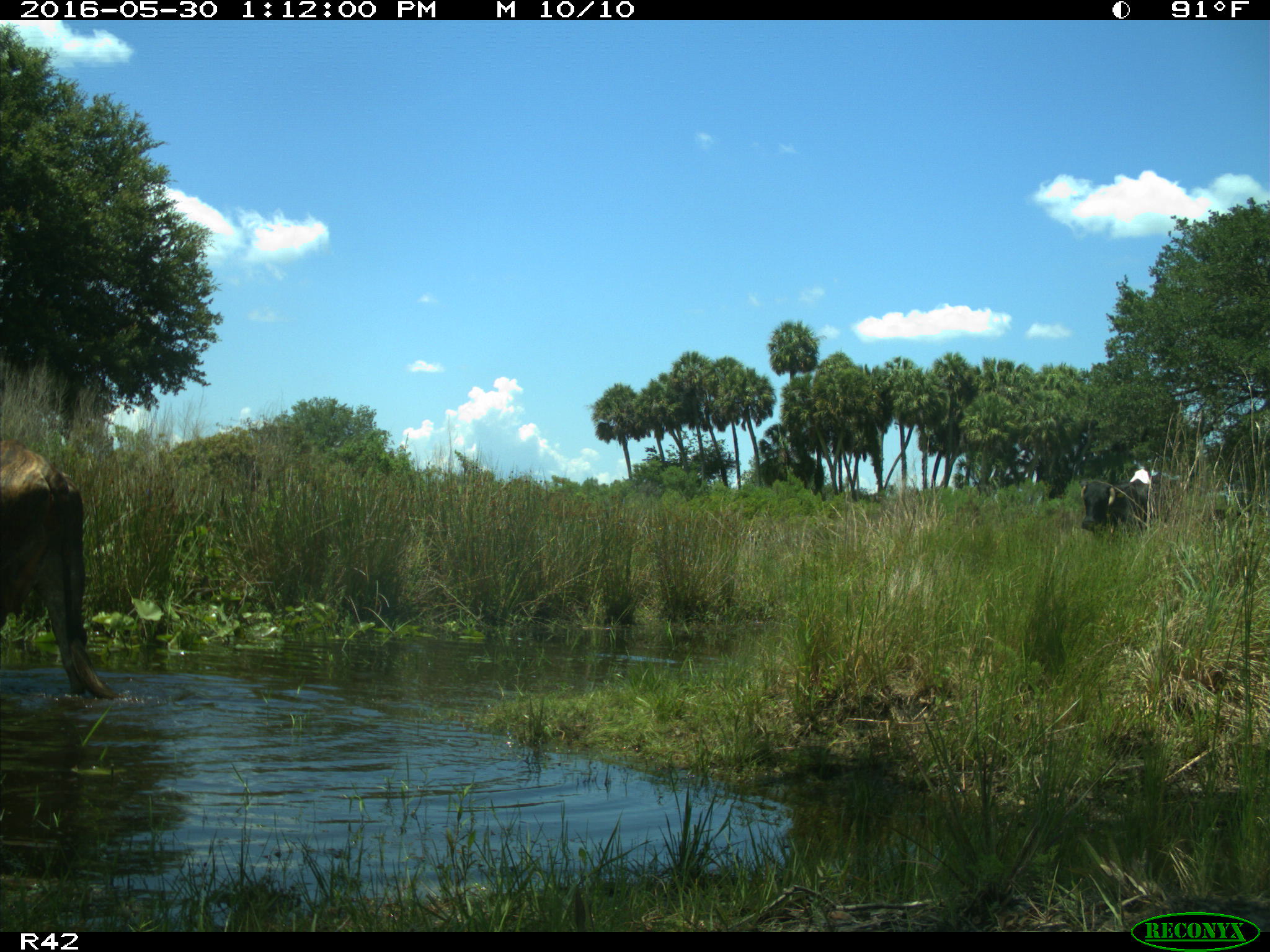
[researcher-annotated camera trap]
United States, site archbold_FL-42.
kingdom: Animalia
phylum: Chordata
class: Mammalia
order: Artiodactyla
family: Bovidae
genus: Bos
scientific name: Bos taurus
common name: domestic cow